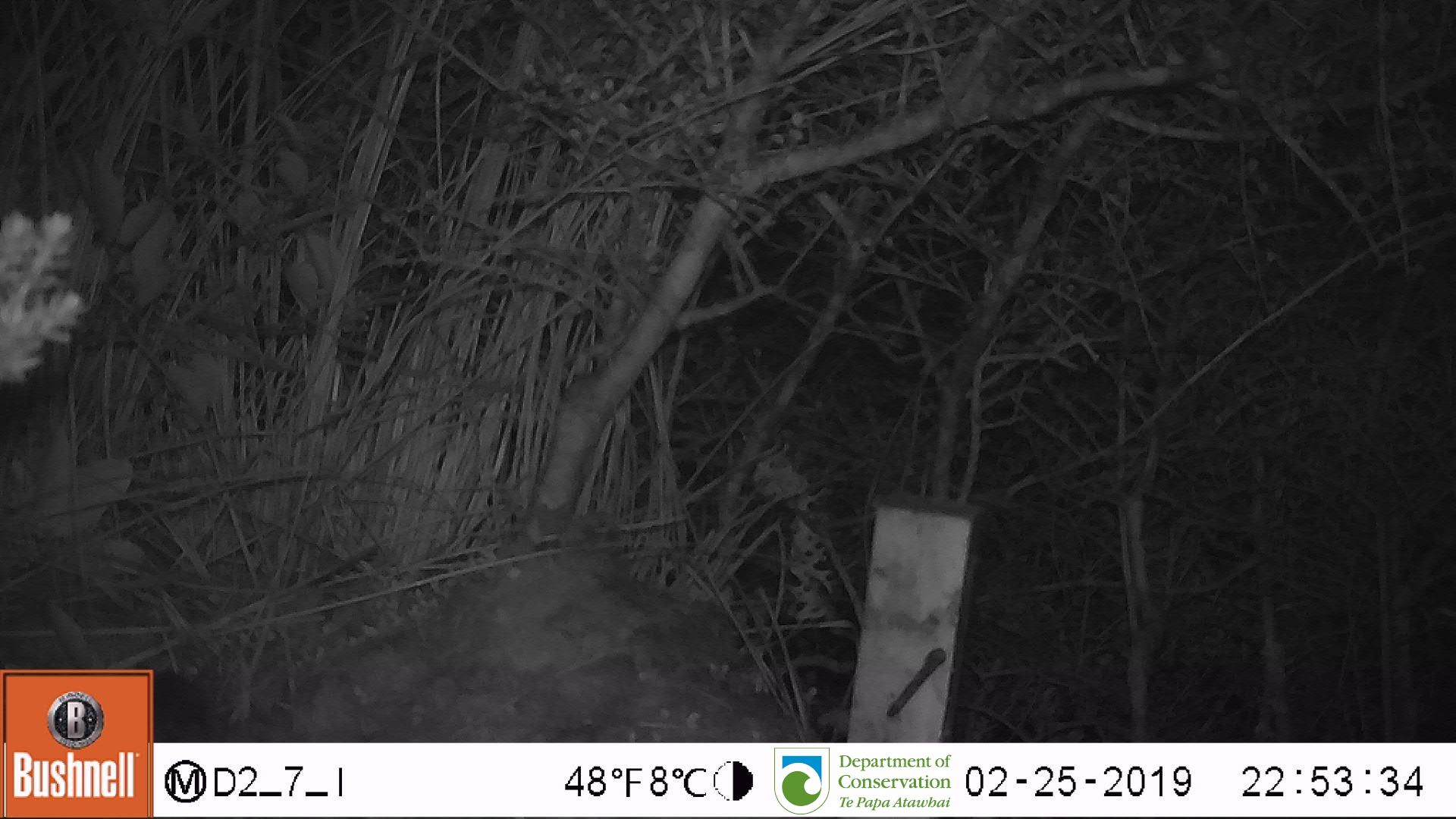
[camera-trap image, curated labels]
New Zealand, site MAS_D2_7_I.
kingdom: Animalia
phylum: Chordata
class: Mammalia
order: Rodentia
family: Muridae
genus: Mus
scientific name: Mus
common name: mouse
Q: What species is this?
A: Mouse (Mus).